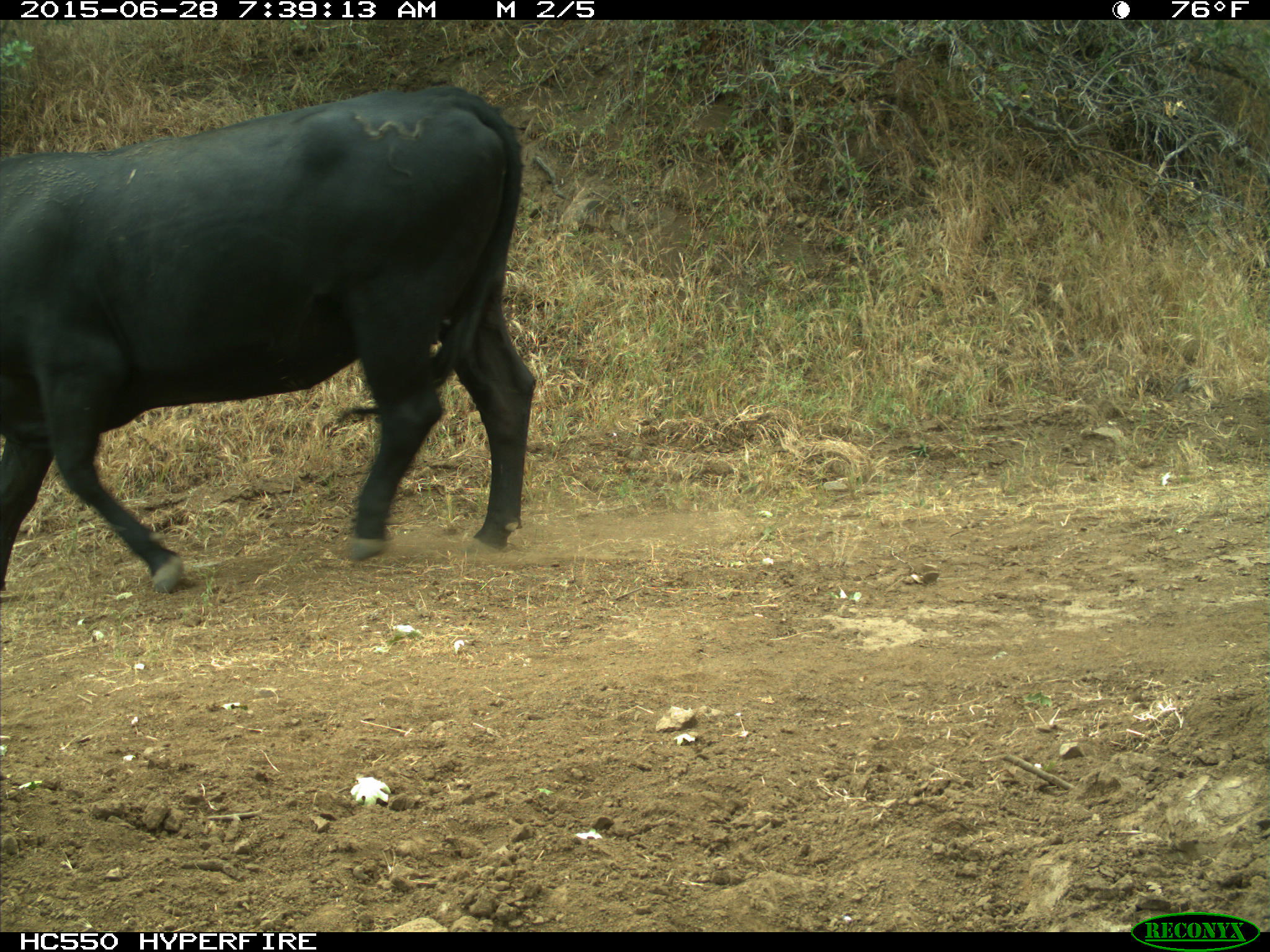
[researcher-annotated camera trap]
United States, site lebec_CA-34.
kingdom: Animalia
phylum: Chordata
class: Mammalia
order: Artiodactyla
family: Bovidae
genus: Bos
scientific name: Bos taurus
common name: domestic cow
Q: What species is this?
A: Bos taurus (domestic cow).